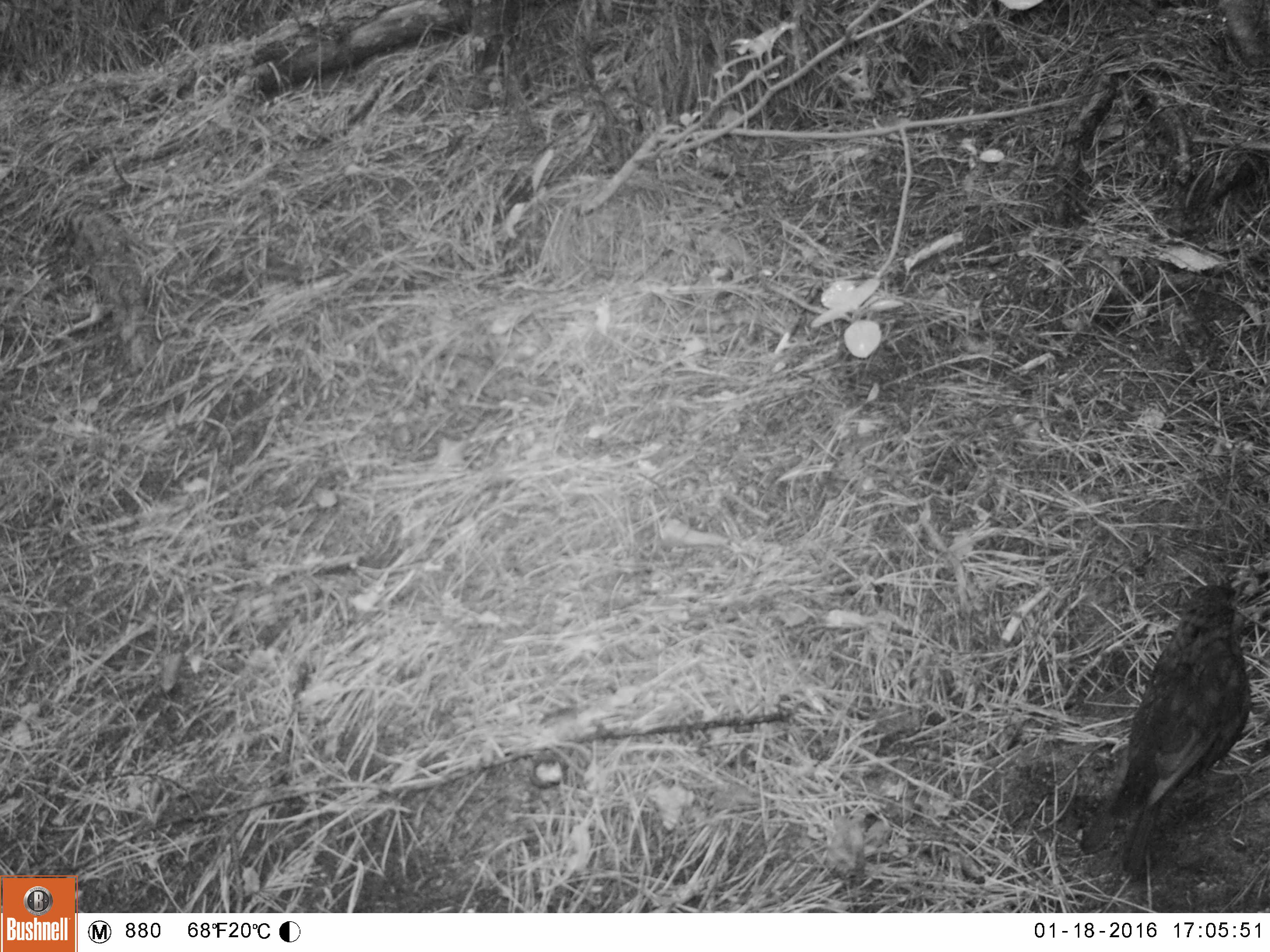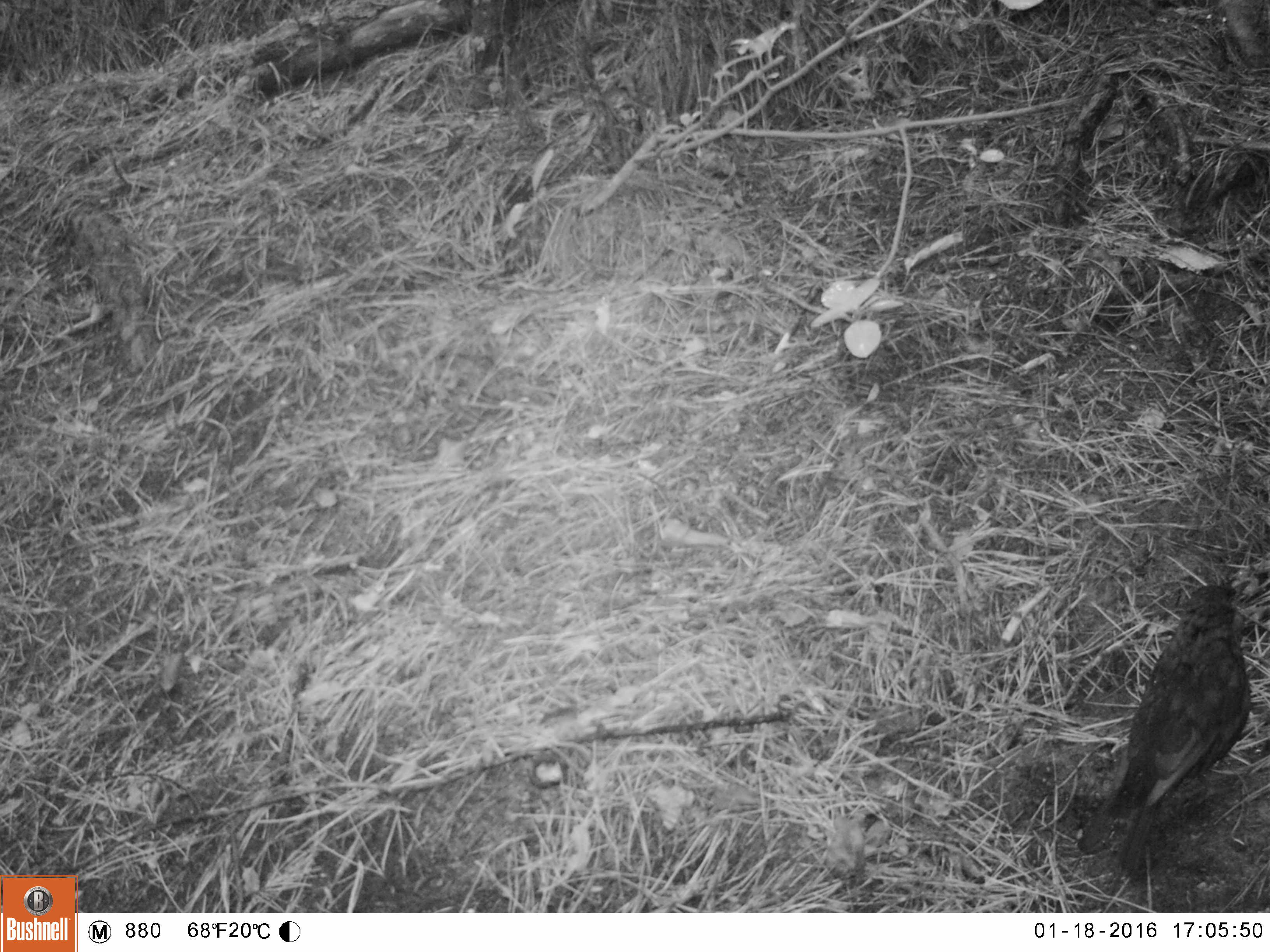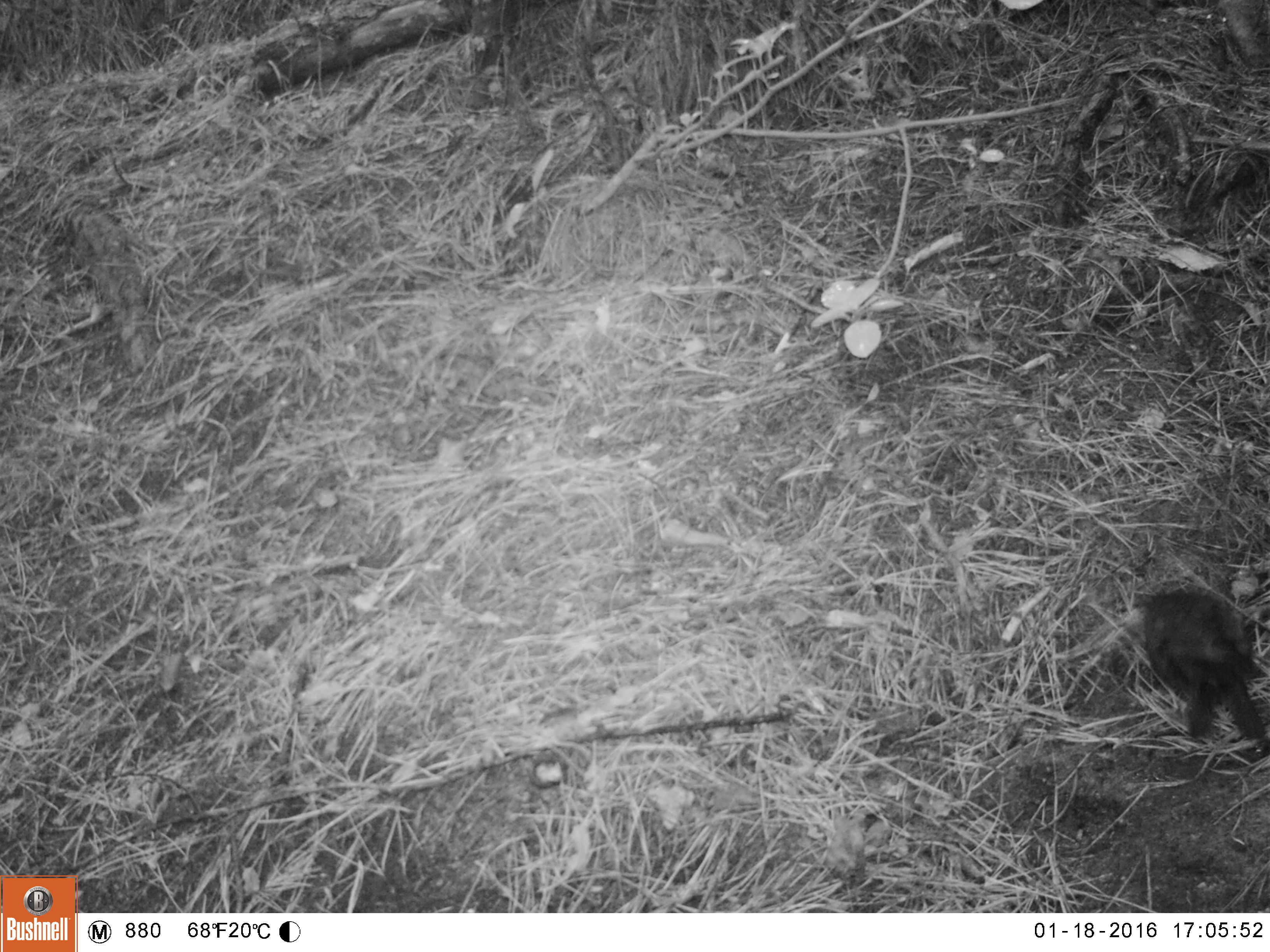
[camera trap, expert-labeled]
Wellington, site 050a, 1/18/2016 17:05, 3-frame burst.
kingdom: Animalia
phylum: Chordata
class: Aves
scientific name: Aves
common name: bird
Bird (Aves).